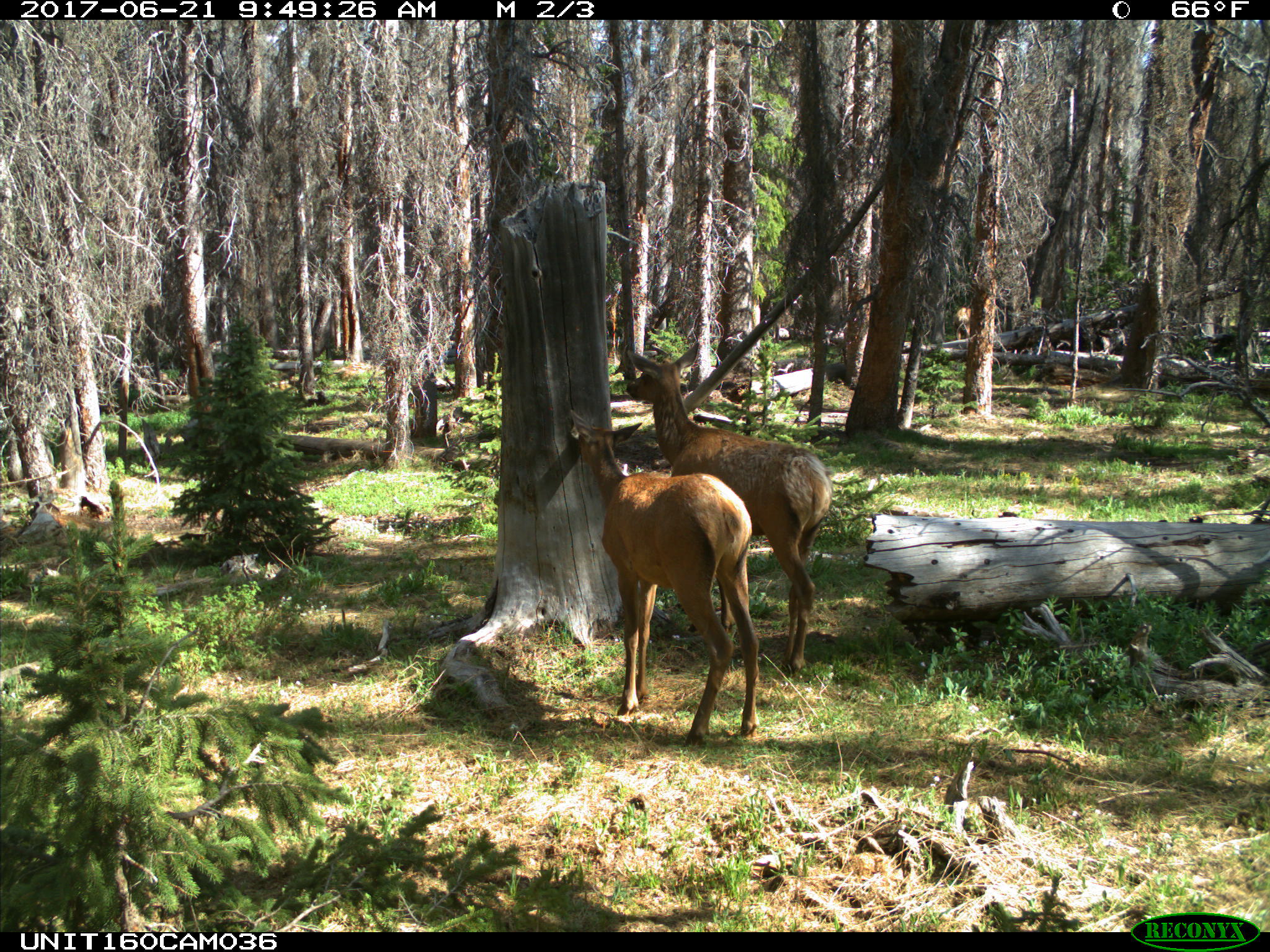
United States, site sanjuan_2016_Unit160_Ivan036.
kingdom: Animalia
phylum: Chordata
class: Mammalia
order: Artiodactyla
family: Cervidae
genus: Cervus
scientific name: Cervus elaphus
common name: red deer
Cervus elaphus (red deer).